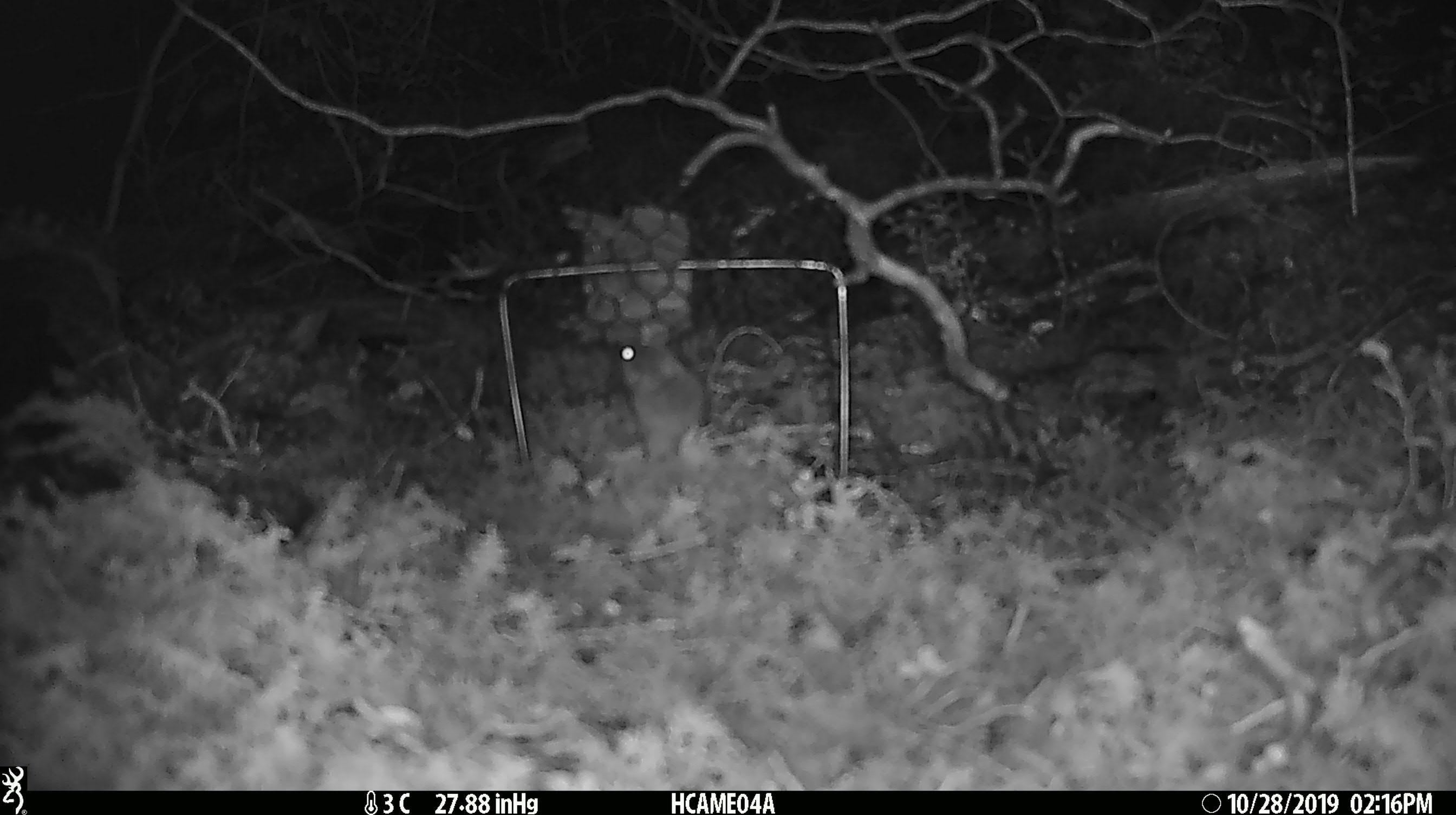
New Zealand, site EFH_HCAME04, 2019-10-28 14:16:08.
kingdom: Animalia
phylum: Chordata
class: Mammalia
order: Rodentia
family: Muridae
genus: Mus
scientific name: Mus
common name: mouse